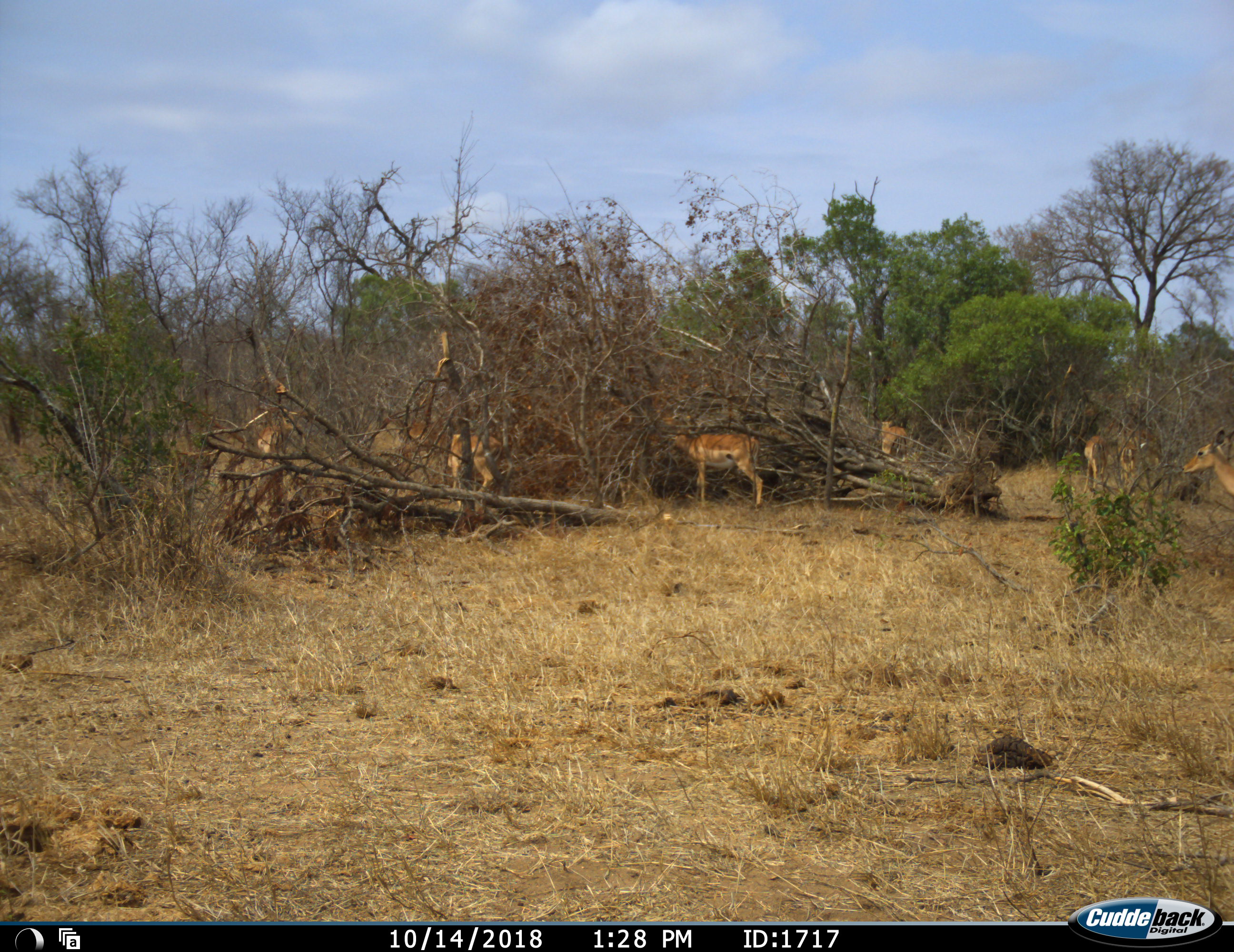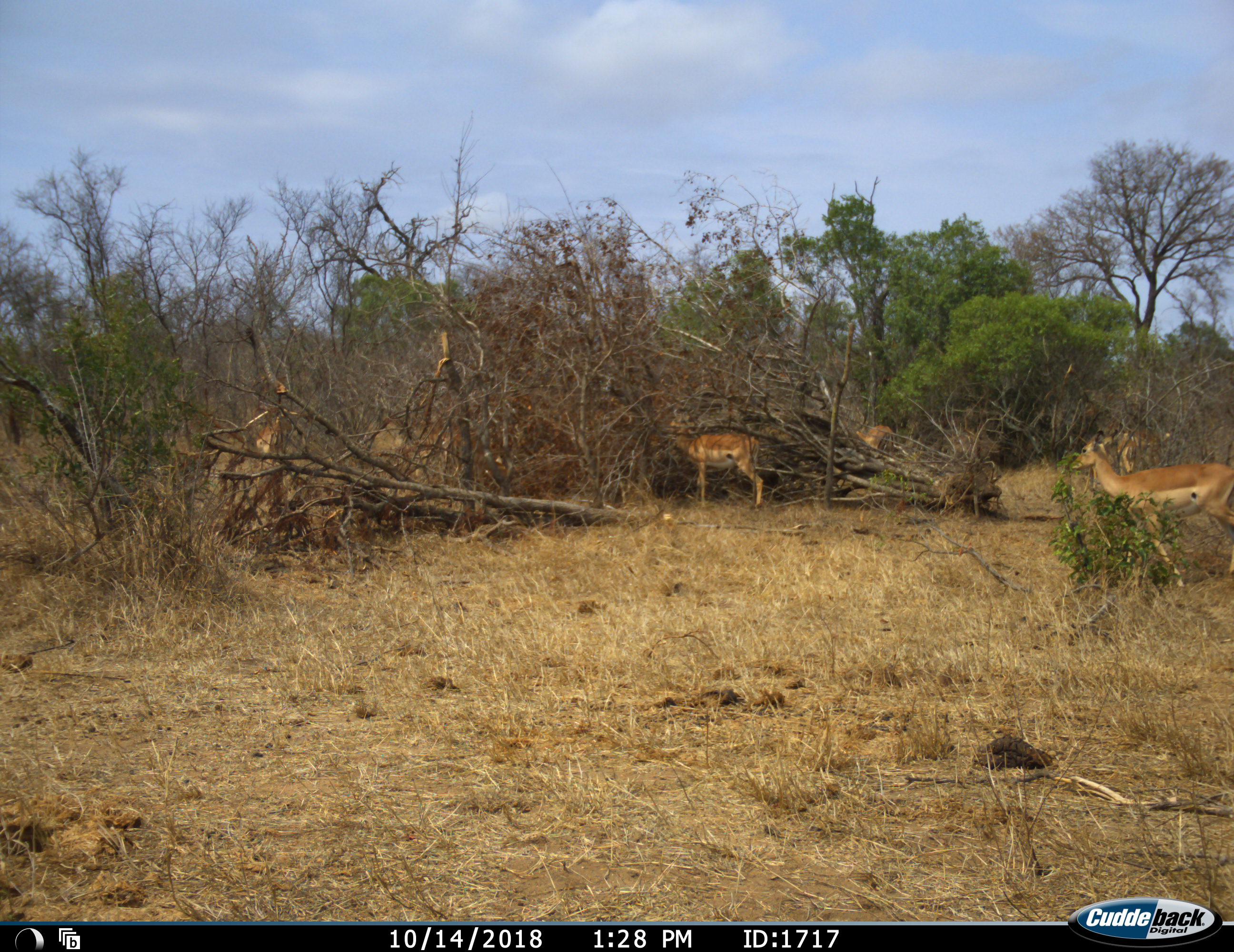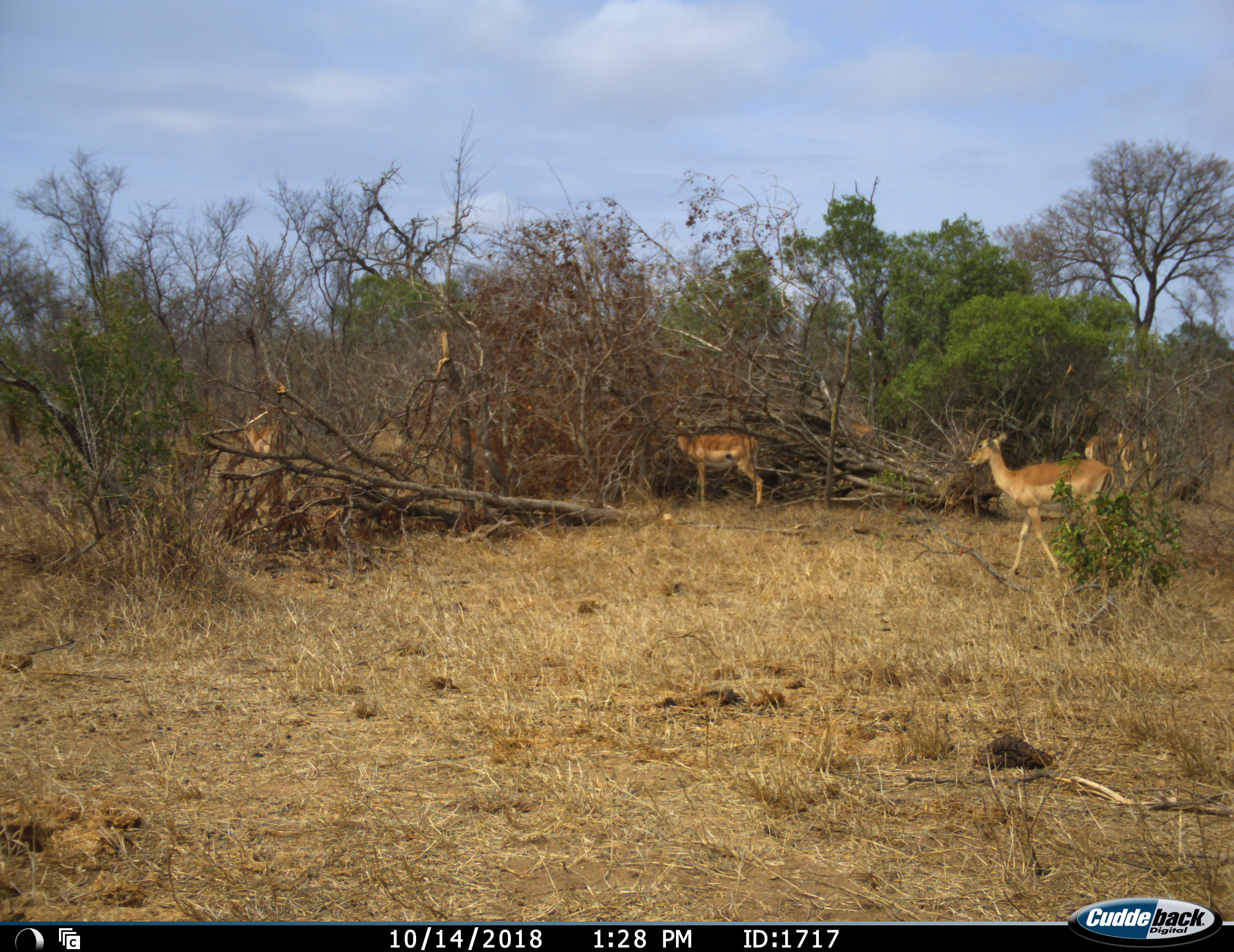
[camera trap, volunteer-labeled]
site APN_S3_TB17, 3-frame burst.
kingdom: Animalia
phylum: Chordata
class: Mammalia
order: Artiodactyla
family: Bovidae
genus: Aepyceros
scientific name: Aepyceros melampus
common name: impala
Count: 7.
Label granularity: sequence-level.